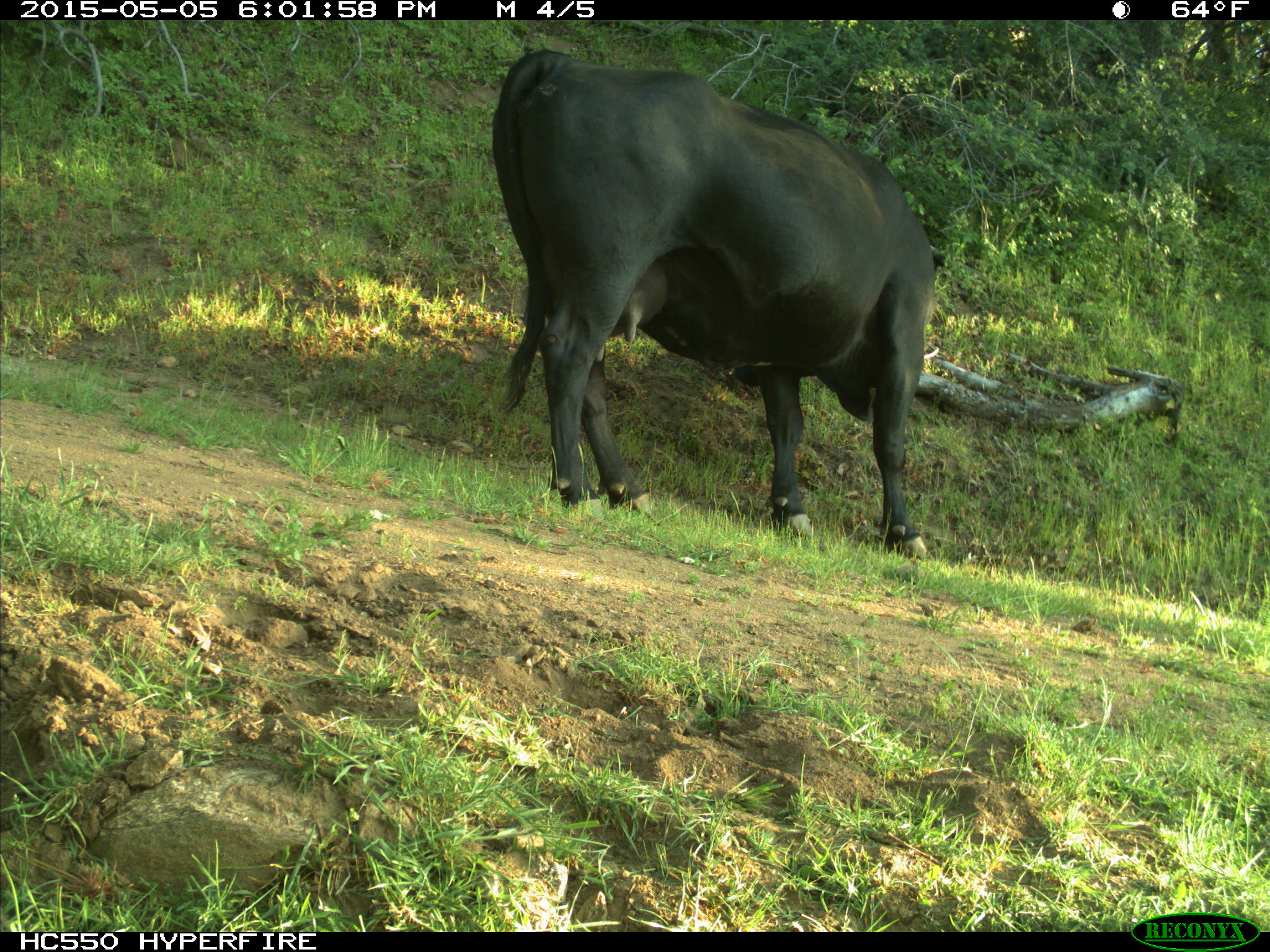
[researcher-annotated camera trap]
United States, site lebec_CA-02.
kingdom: Animalia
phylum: Chordata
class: Mammalia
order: Artiodactyla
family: Bovidae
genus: Bos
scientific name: Bos taurus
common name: domestic cow